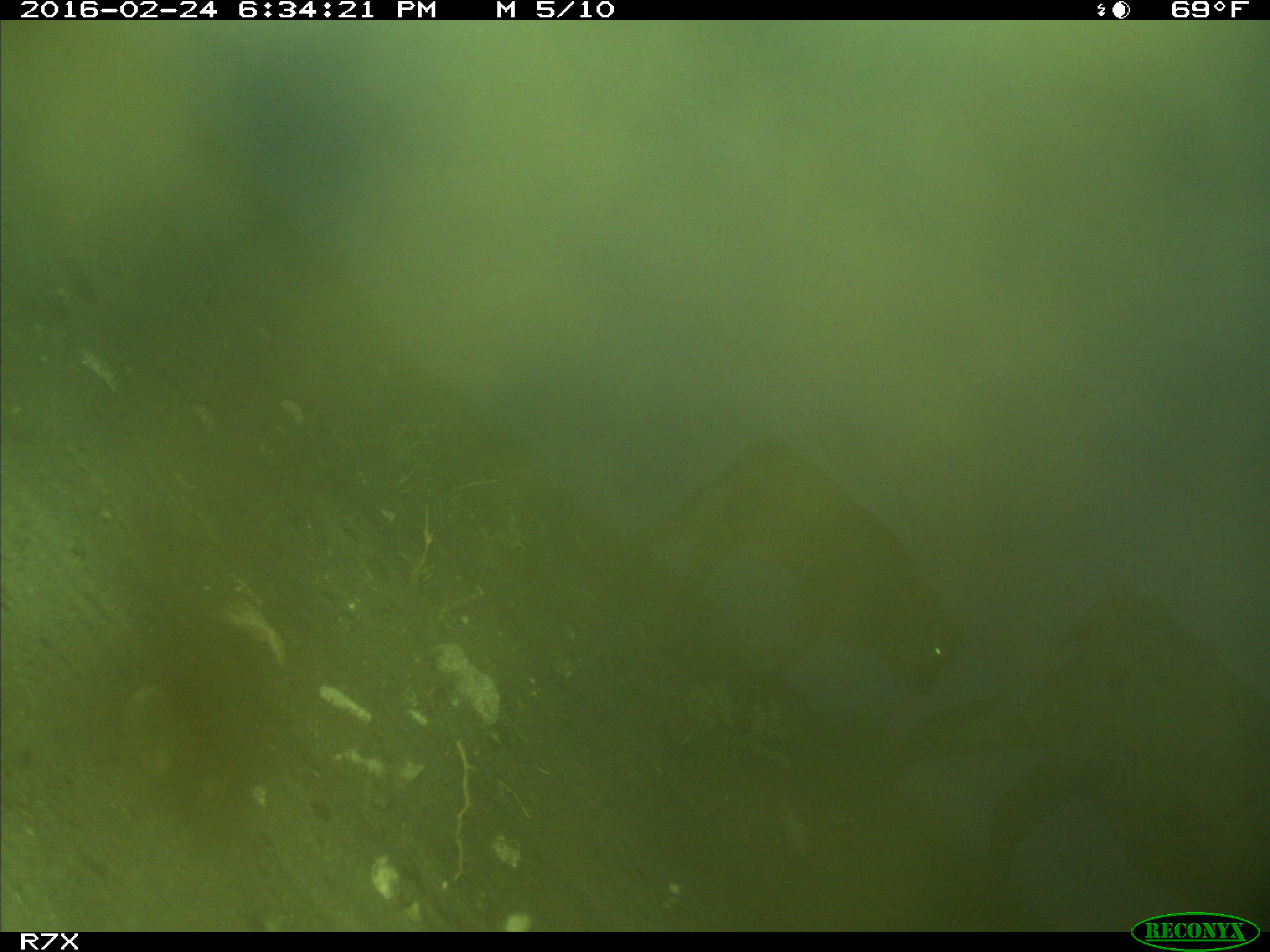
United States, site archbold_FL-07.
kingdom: Animalia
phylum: Chordata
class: Mammalia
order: Artiodactyla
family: Bovidae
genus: Bos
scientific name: Bos taurus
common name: domestic cow